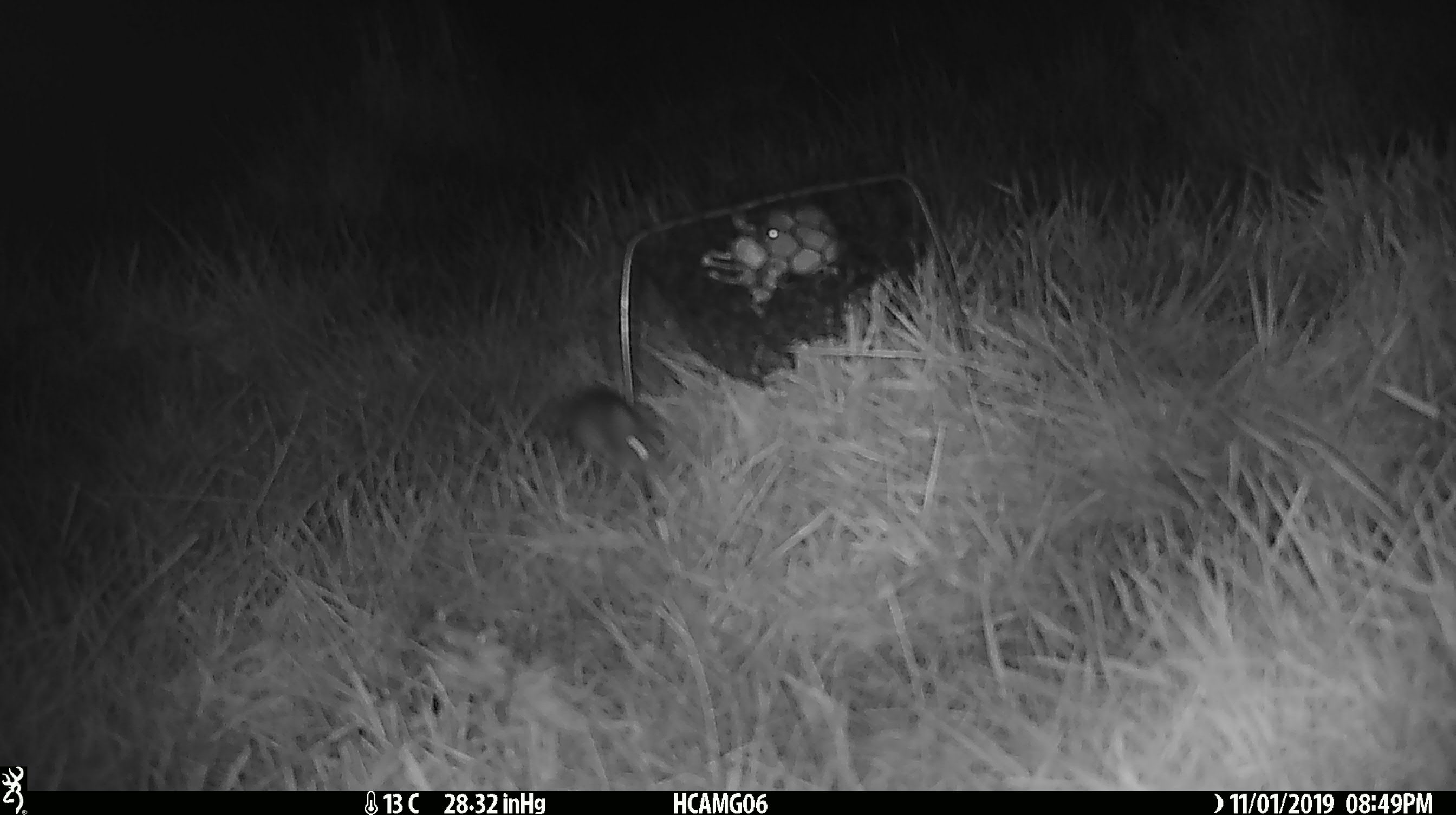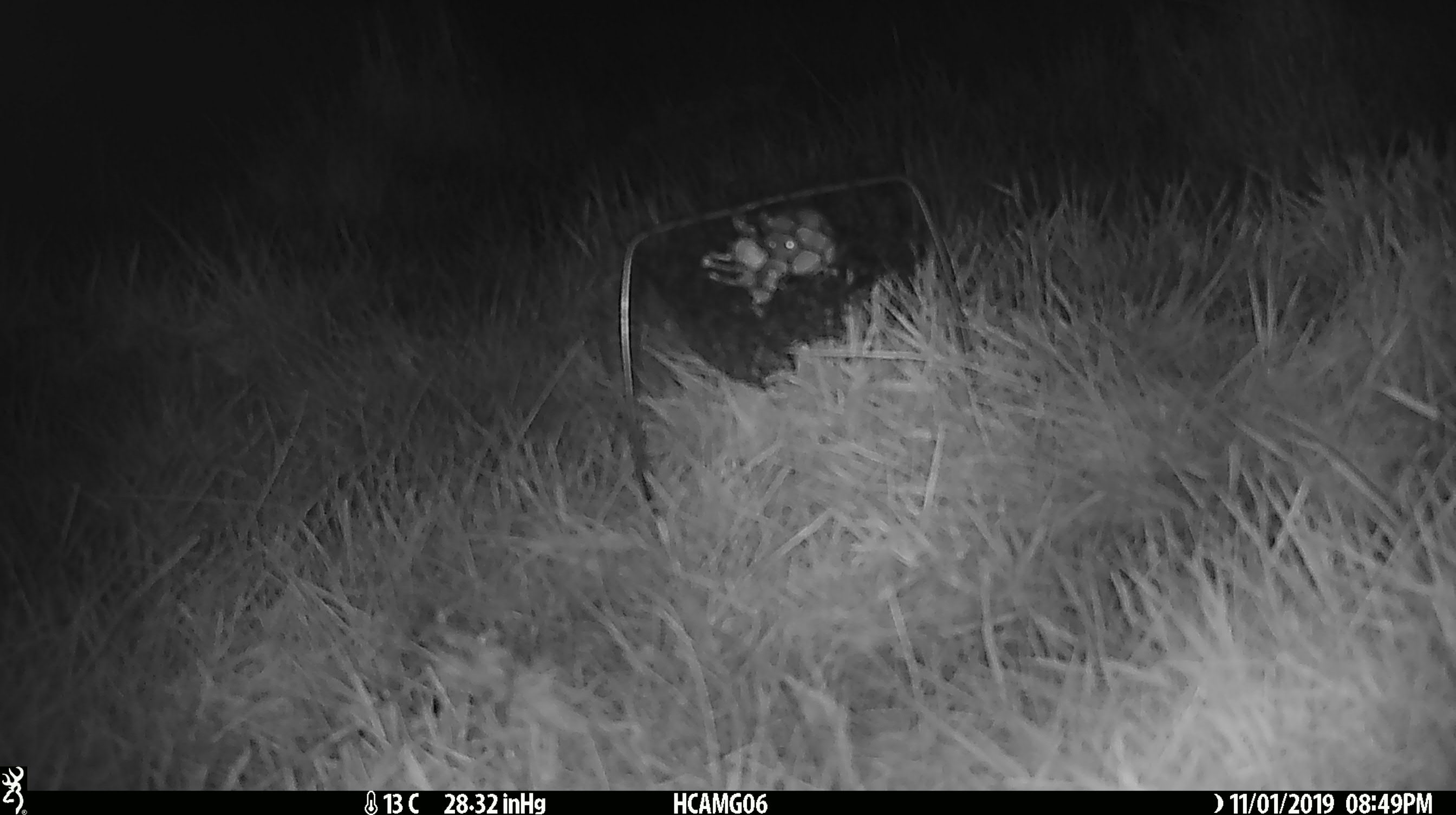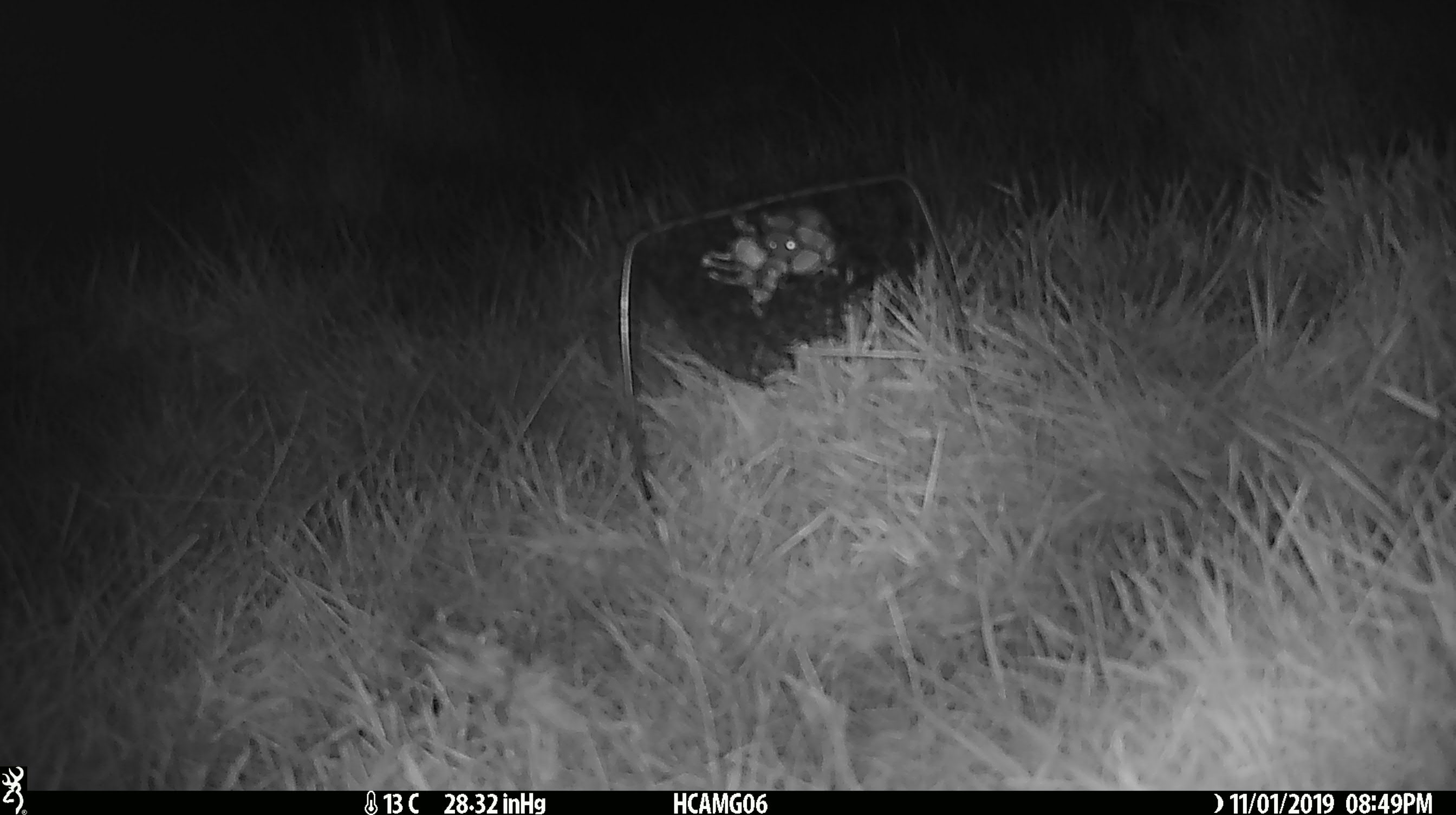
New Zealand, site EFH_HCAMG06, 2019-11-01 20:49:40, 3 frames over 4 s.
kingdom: Animalia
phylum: Chordata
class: Mammalia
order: Rodentia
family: Muridae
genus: Mus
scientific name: Mus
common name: mouse